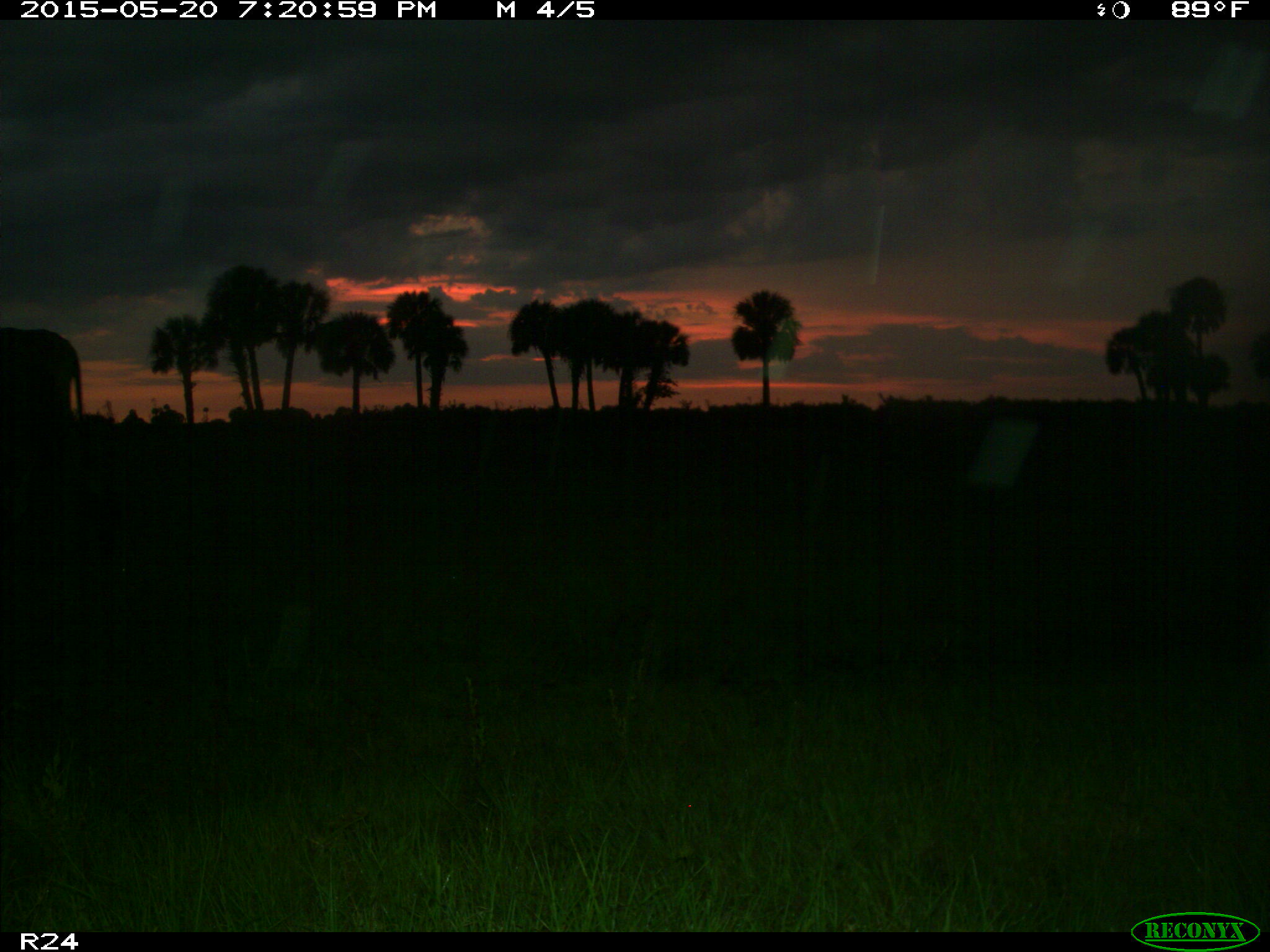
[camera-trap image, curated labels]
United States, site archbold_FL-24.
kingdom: Animalia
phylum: Chordata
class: Mammalia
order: Artiodactyla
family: Bovidae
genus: Bos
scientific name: Bos taurus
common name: domestic cow